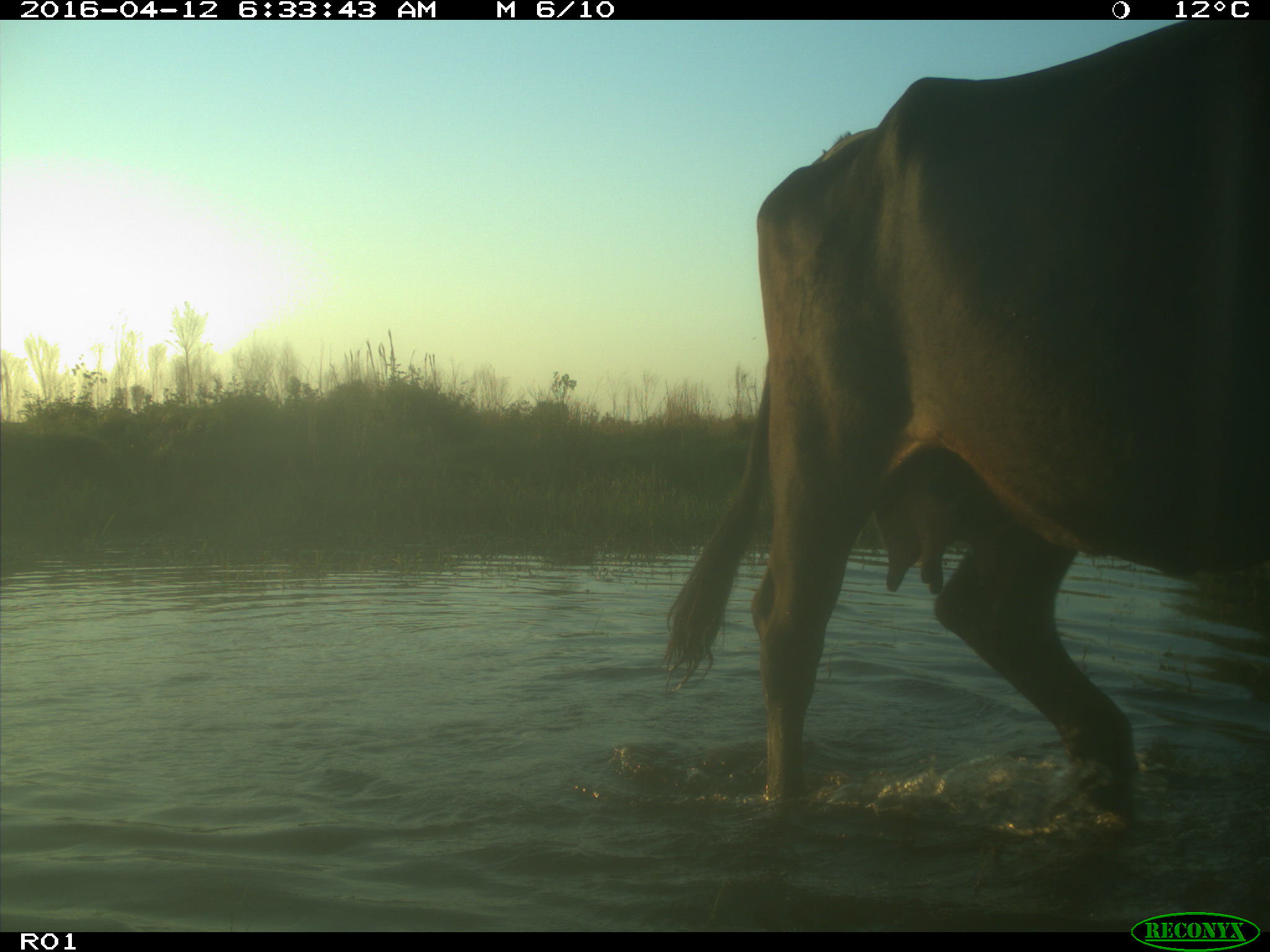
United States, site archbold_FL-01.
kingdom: Animalia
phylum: Chordata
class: Mammalia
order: Artiodactyla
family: Bovidae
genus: Bos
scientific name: Bos taurus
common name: domestic cow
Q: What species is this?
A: Bos taurus (domestic cow).